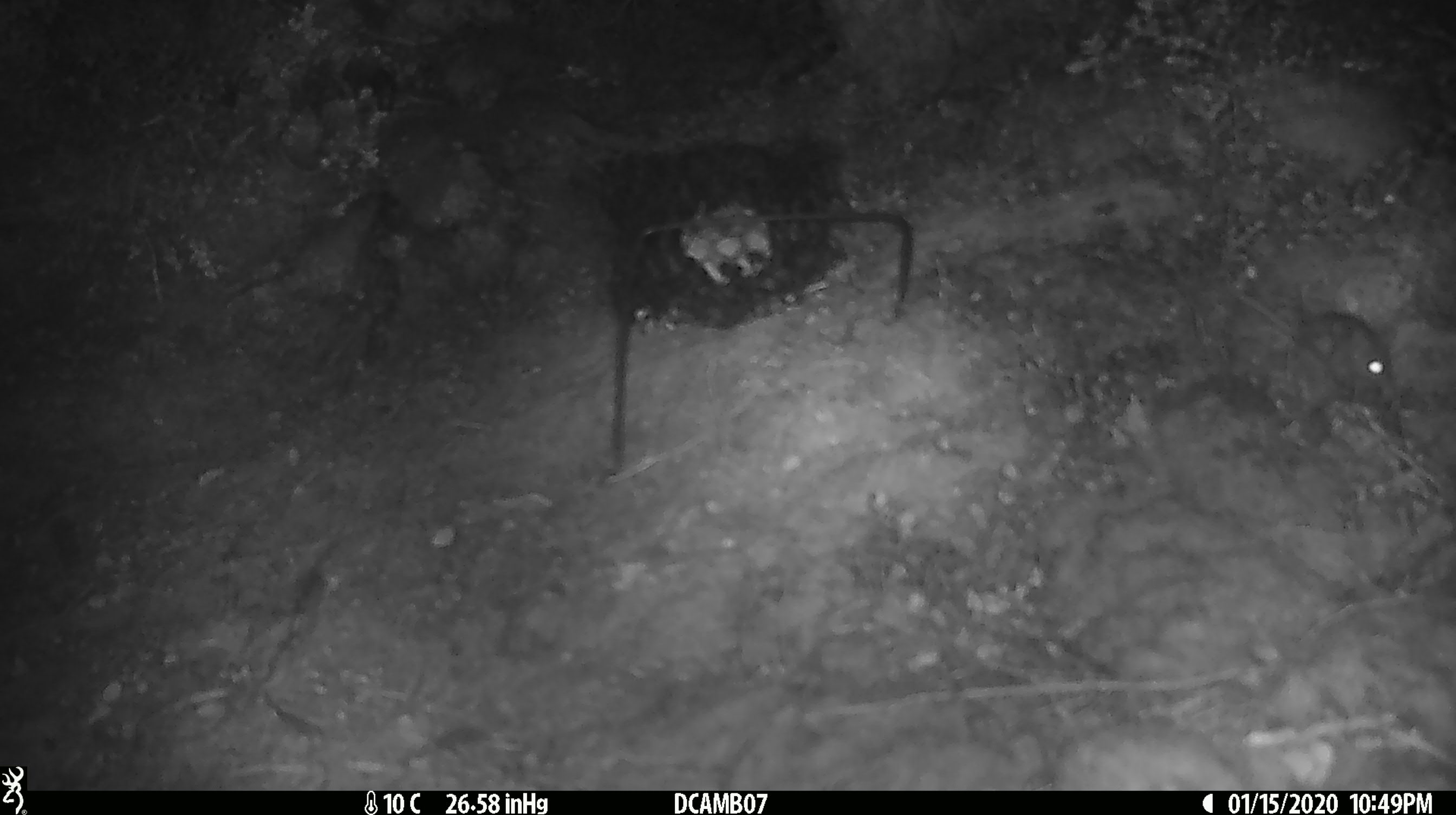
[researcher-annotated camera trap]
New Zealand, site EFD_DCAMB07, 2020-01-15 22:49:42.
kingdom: Animalia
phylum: Chordata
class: Mammalia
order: Rodentia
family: Muridae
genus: Mus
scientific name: Mus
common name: mouse